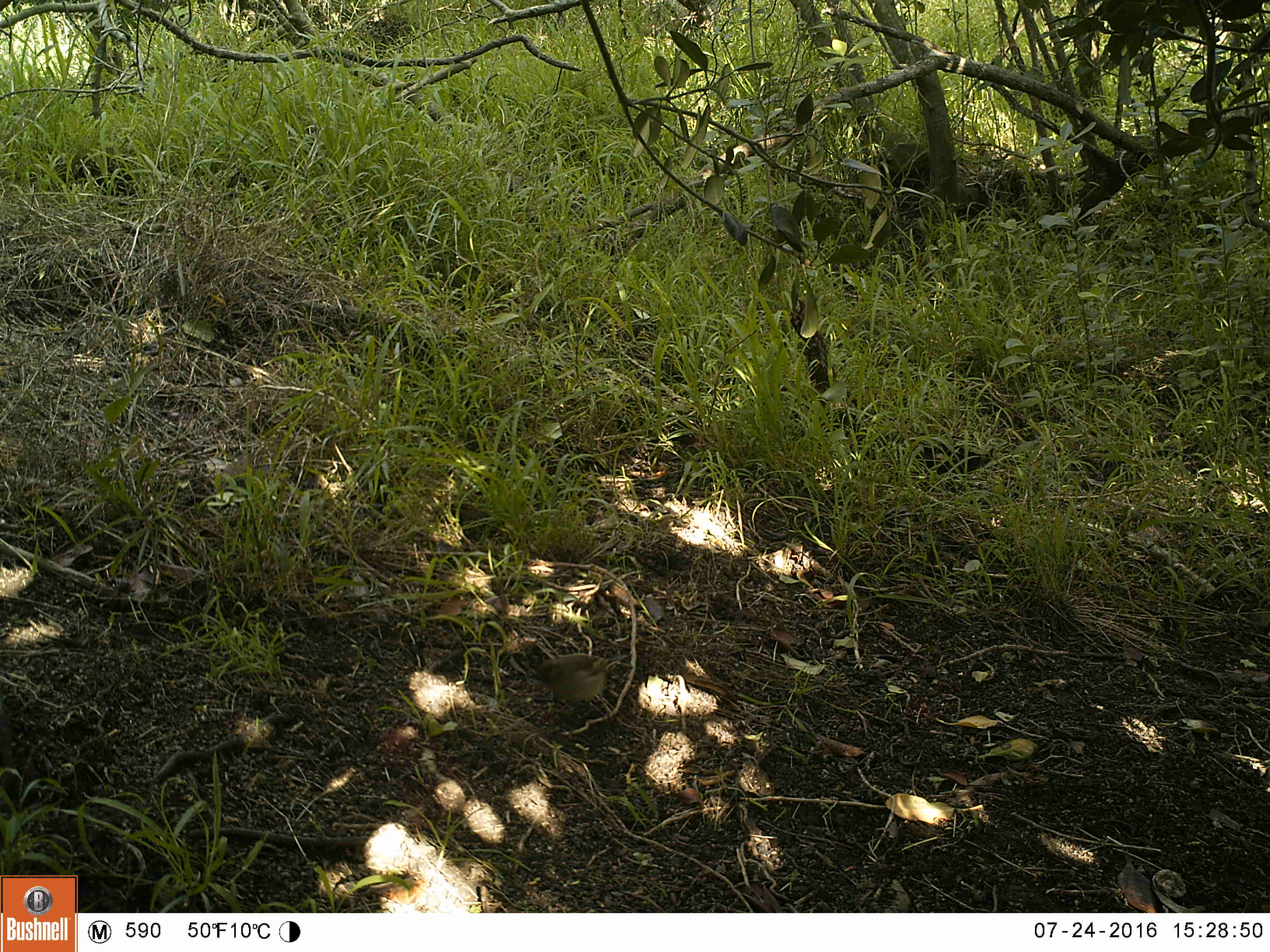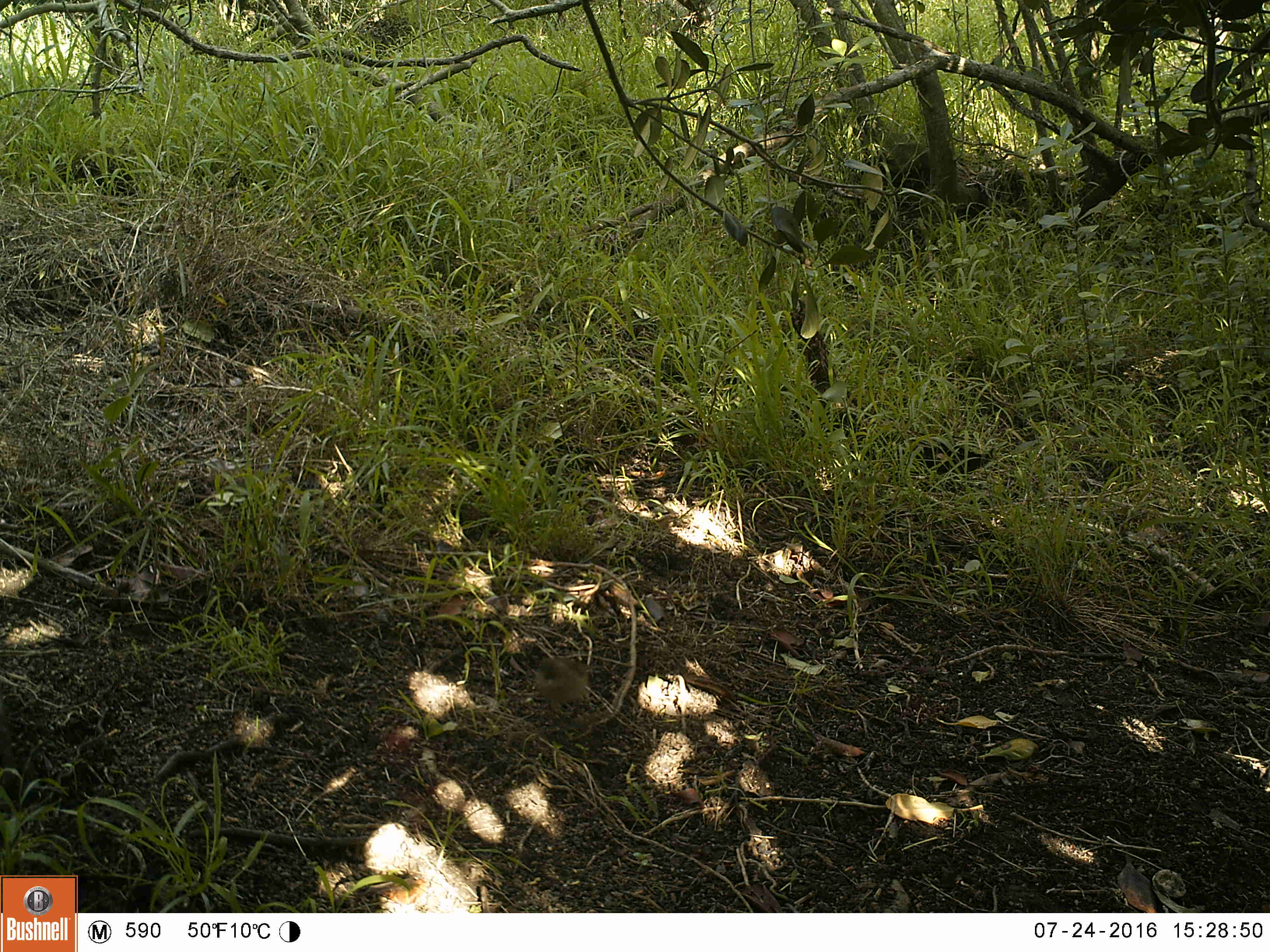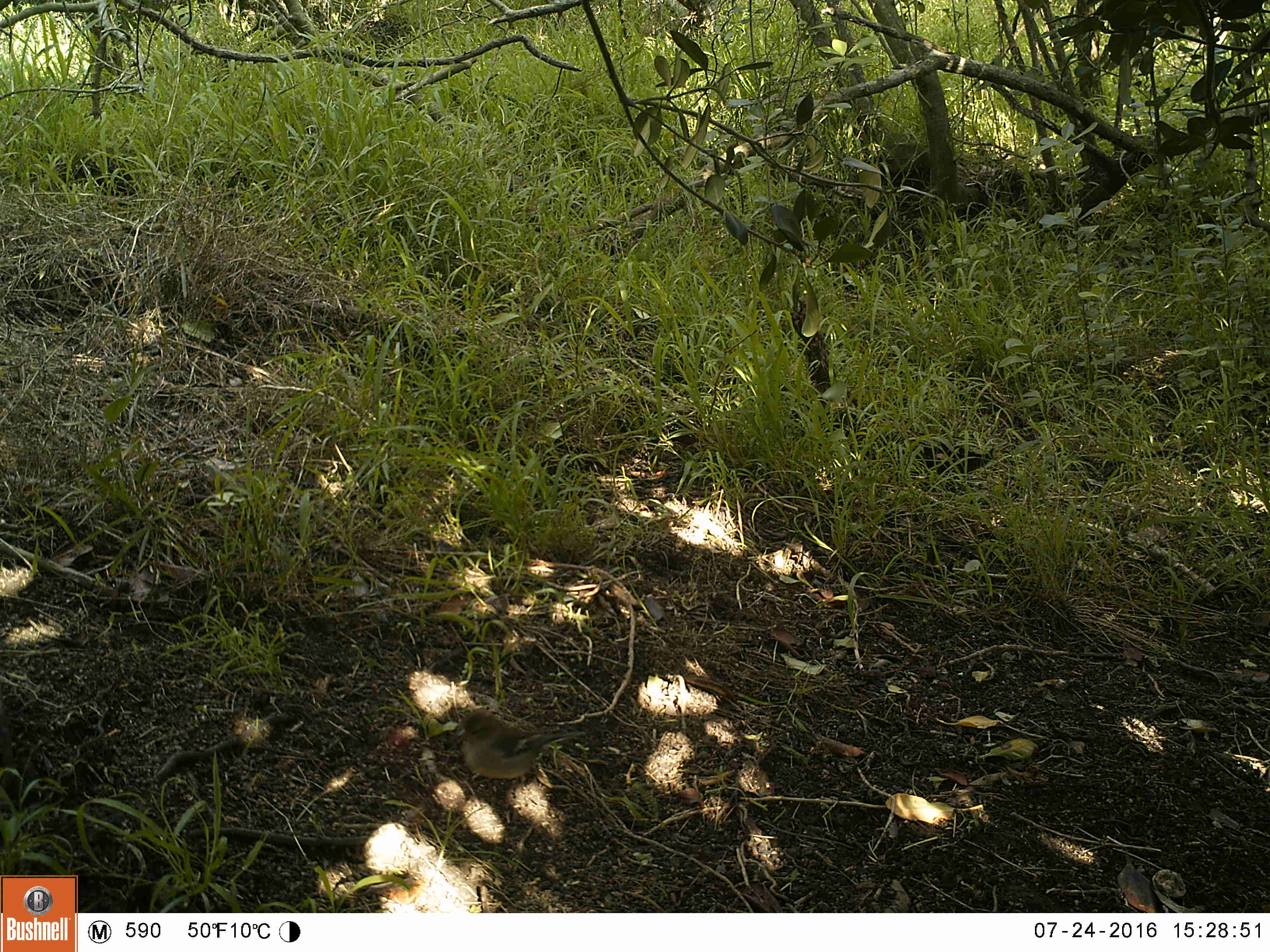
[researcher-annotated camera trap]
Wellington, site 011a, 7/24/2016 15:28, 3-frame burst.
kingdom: Animalia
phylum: Chordata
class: Aves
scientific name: Aves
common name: bird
Bird (Aves).